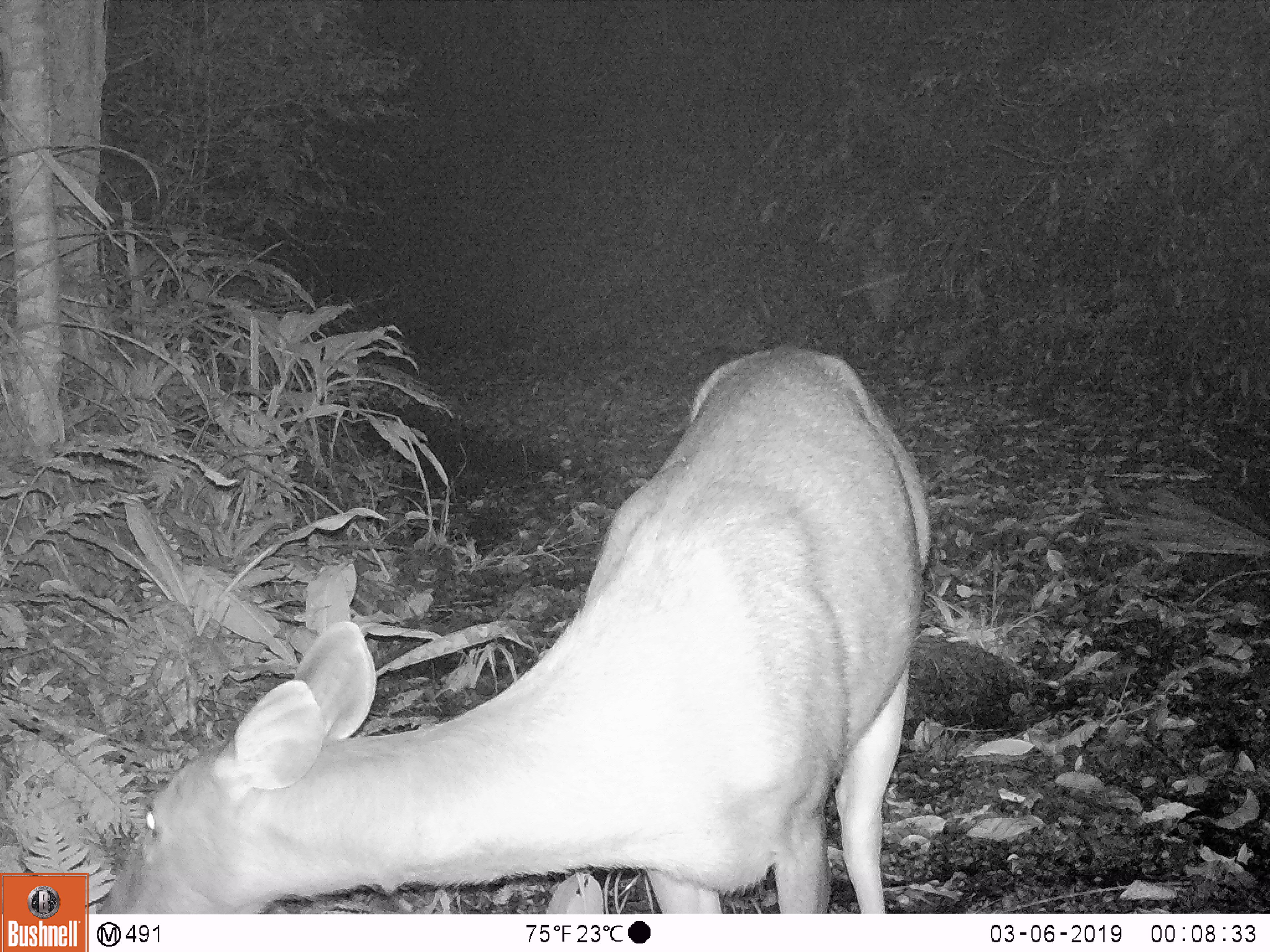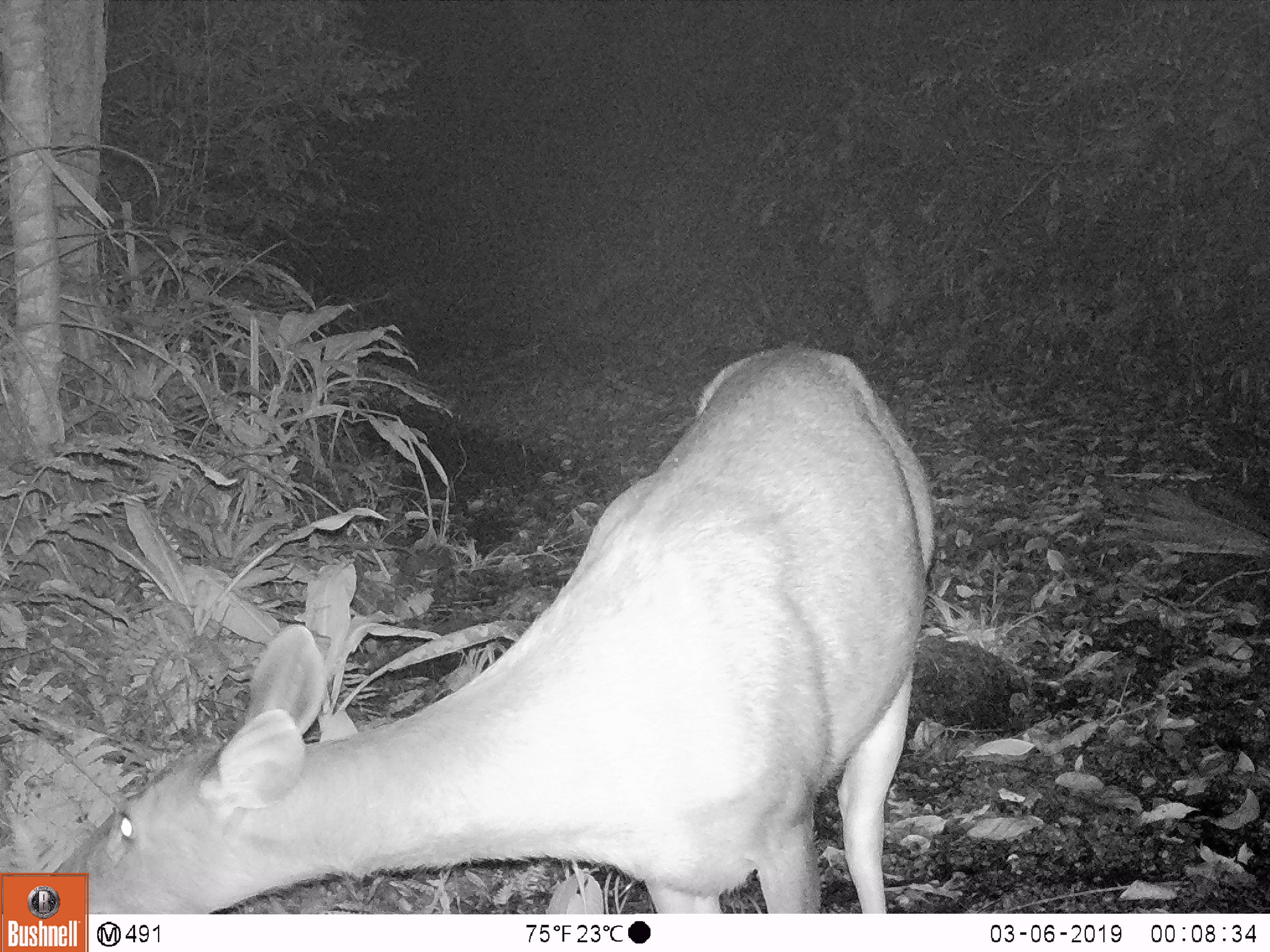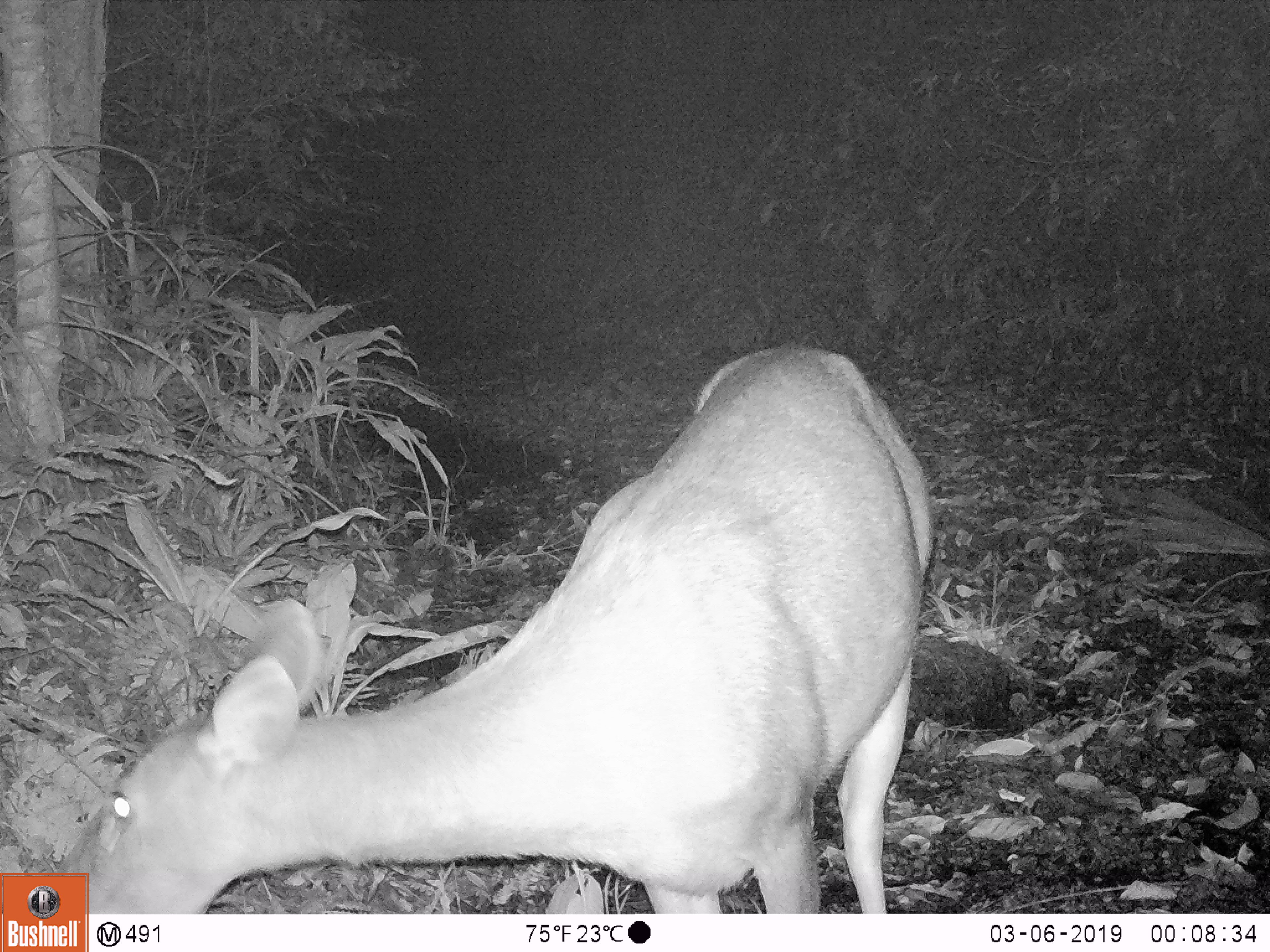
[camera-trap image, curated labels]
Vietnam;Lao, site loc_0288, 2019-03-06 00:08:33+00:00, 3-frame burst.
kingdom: Animalia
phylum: Chordata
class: Mammalia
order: Artiodactyla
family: Cervidae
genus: Rusa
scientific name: Rusa unicolor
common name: sambar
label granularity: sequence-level